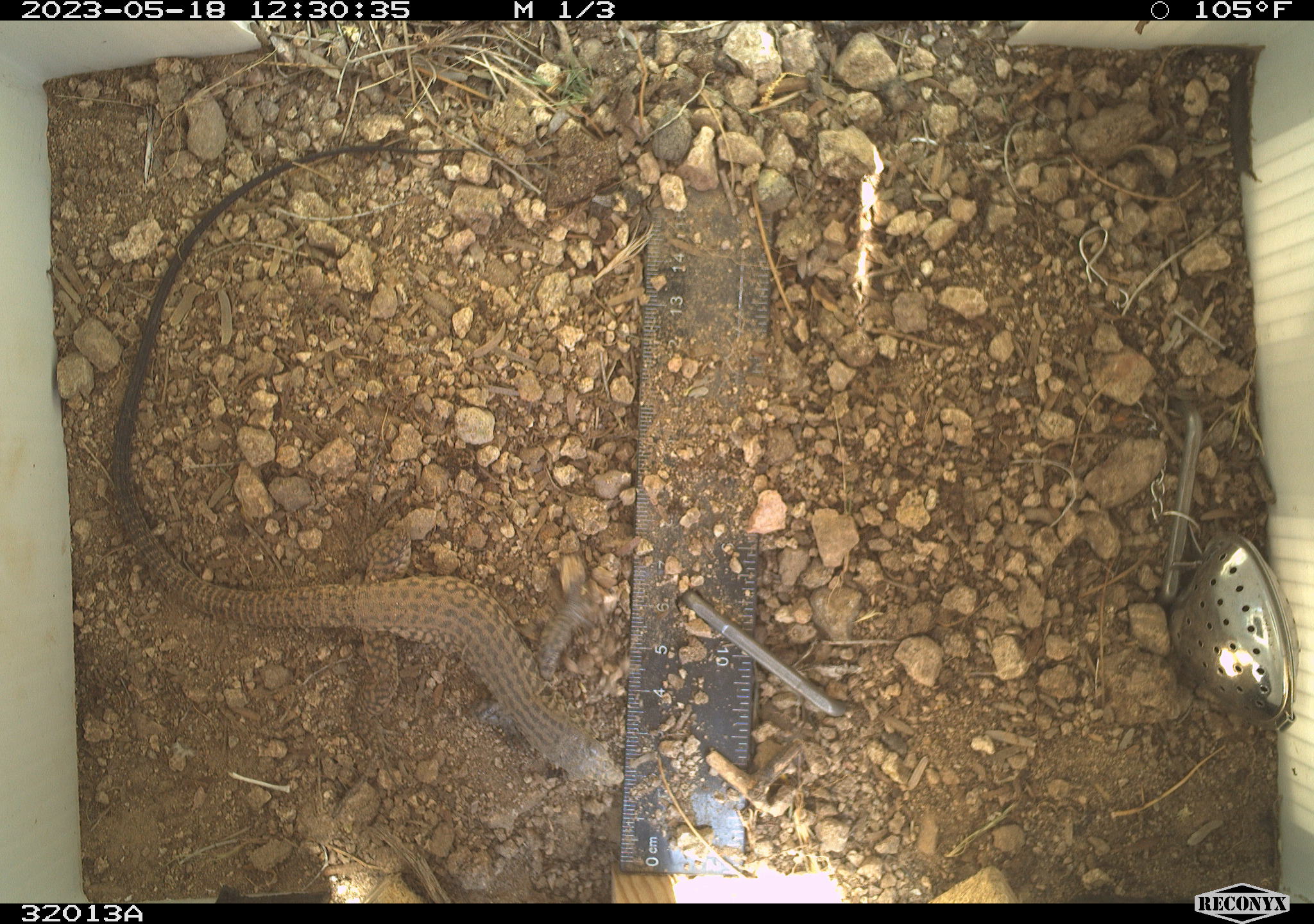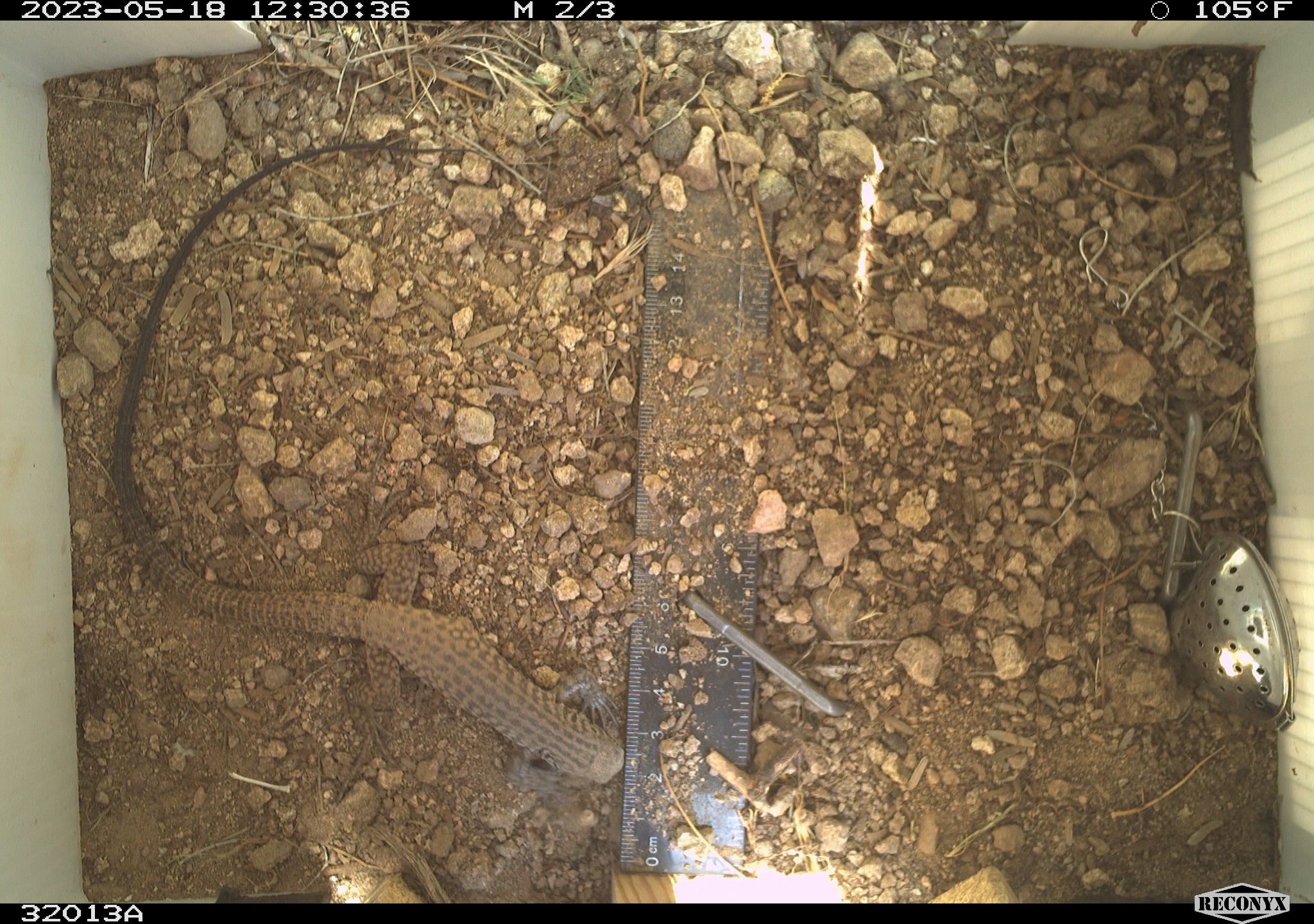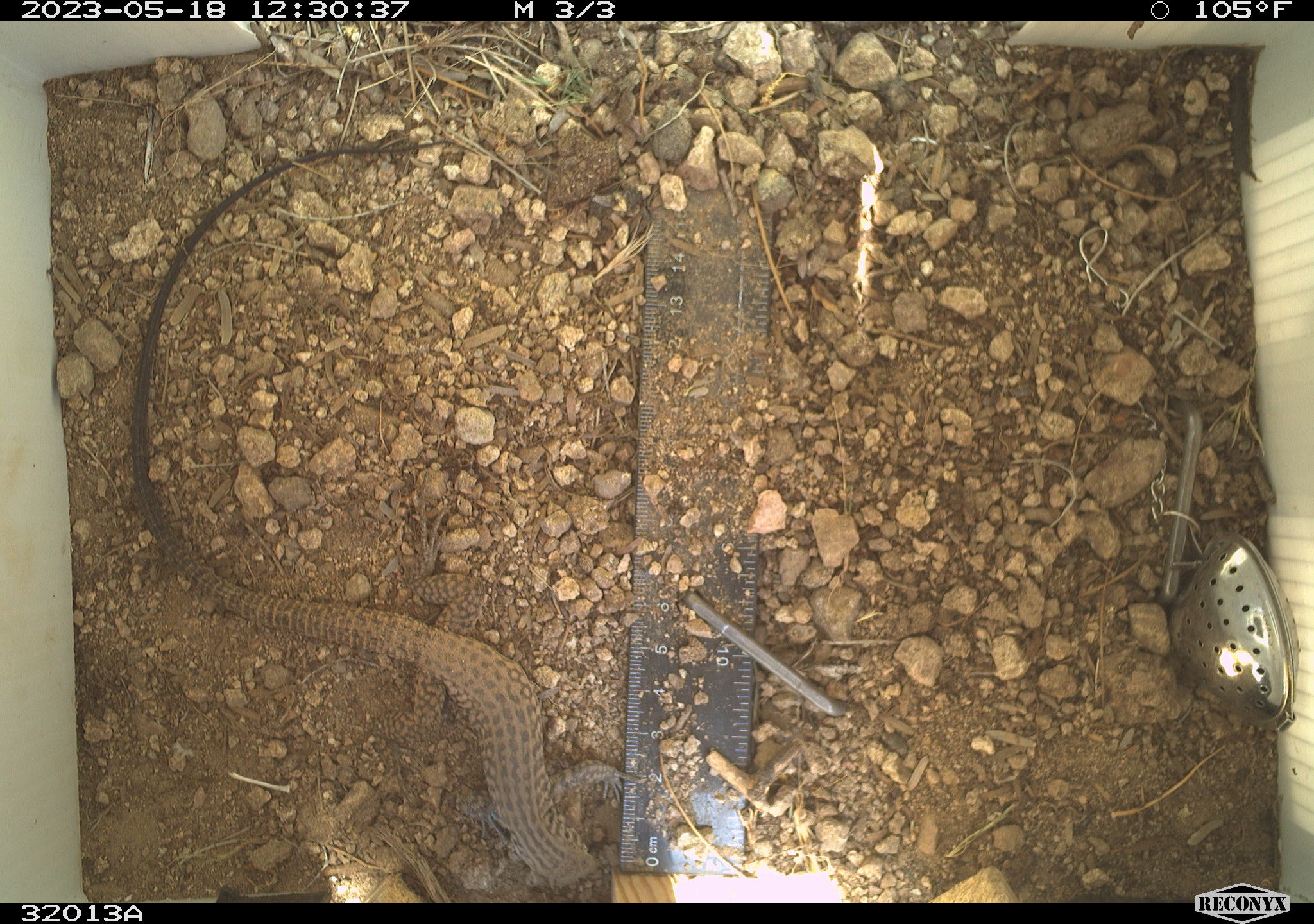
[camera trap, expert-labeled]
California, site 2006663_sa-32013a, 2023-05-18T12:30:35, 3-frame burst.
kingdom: Animalia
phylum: Chordata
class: Reptilia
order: Squamata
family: Teiidae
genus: Aspidoscelis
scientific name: Aspidoscelis tigris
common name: western whiptail